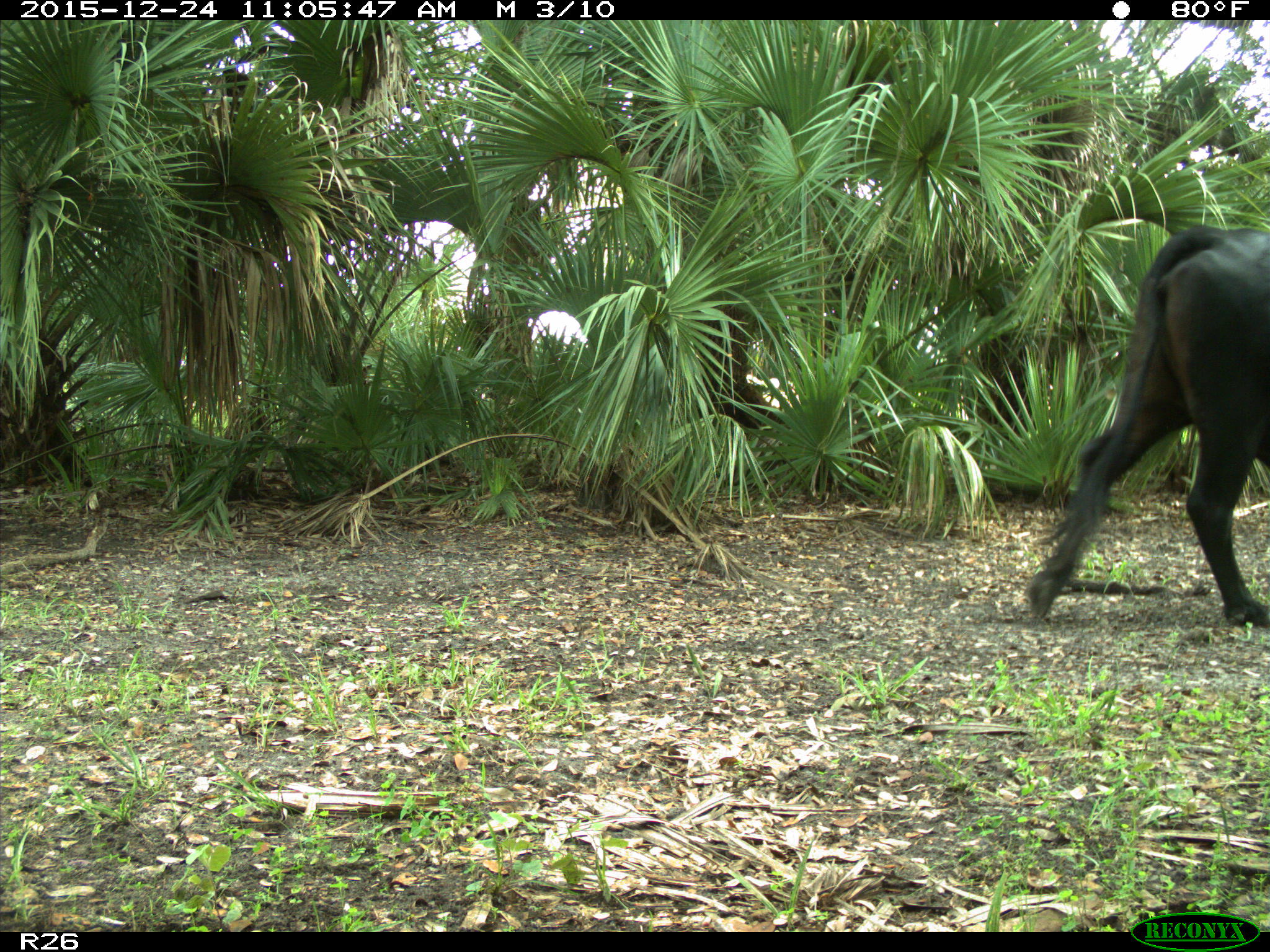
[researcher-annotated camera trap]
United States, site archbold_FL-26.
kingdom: Animalia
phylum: Chordata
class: Mammalia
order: Artiodactyla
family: Bovidae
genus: Bos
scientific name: Bos taurus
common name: domestic cow